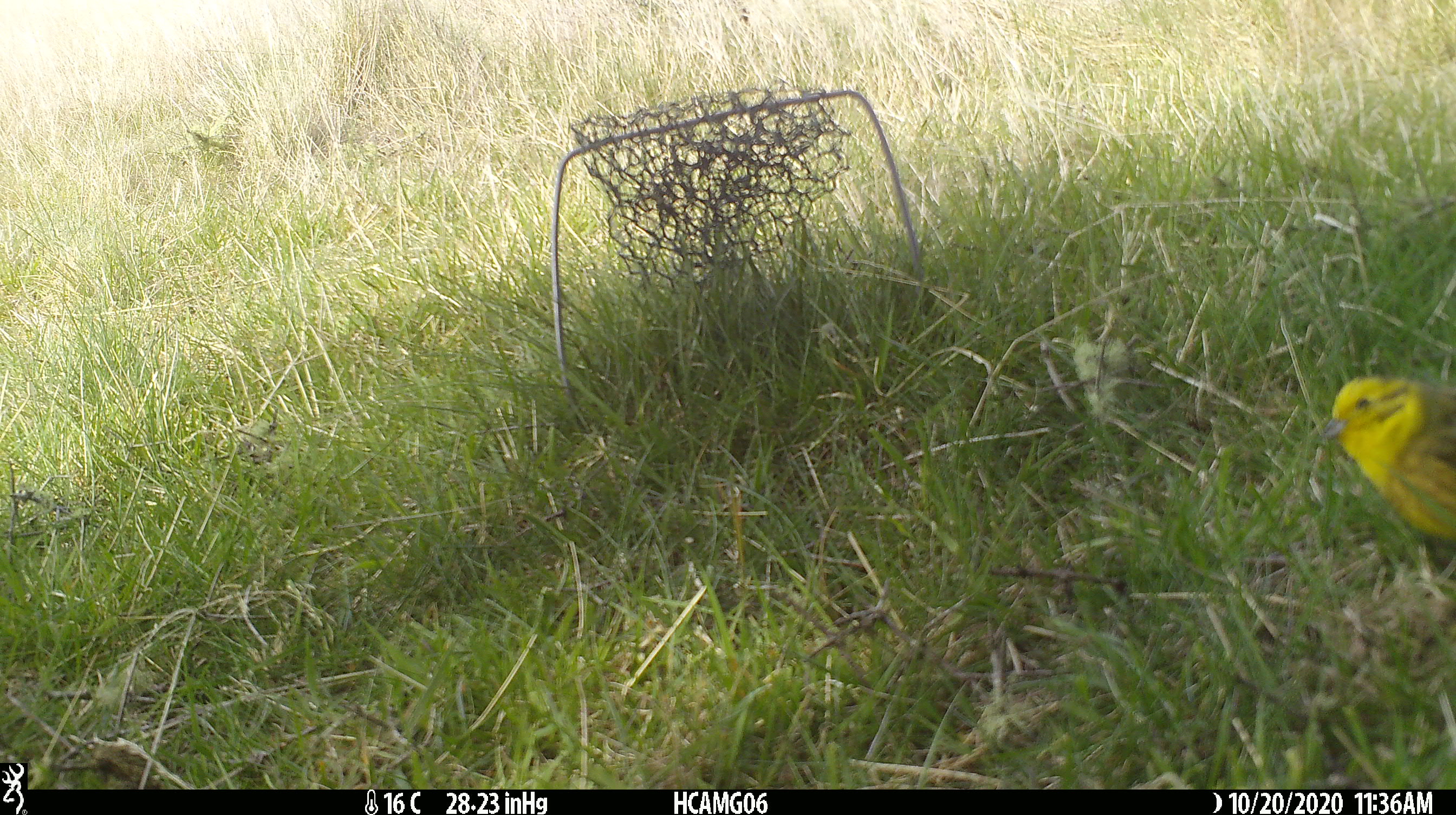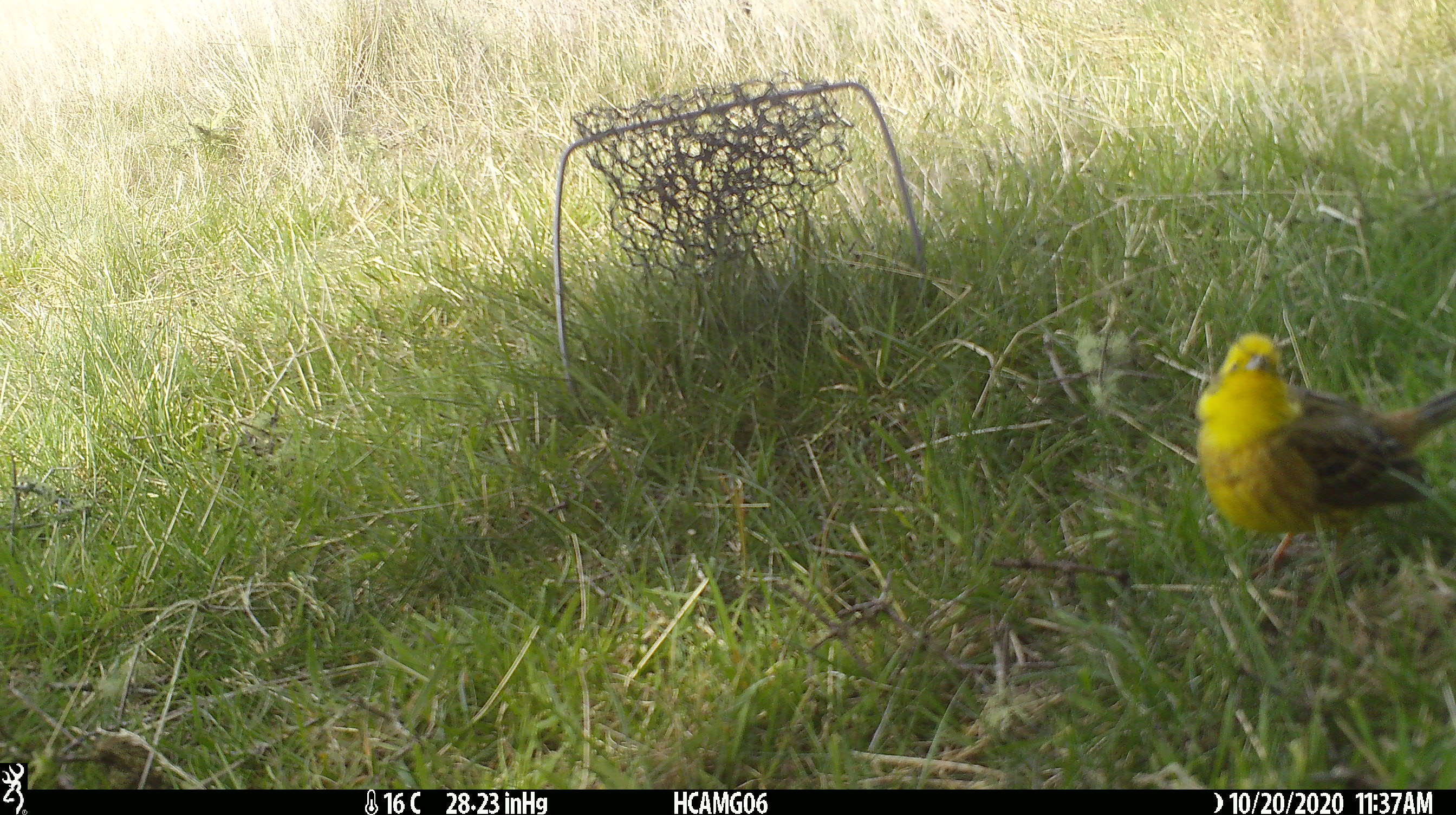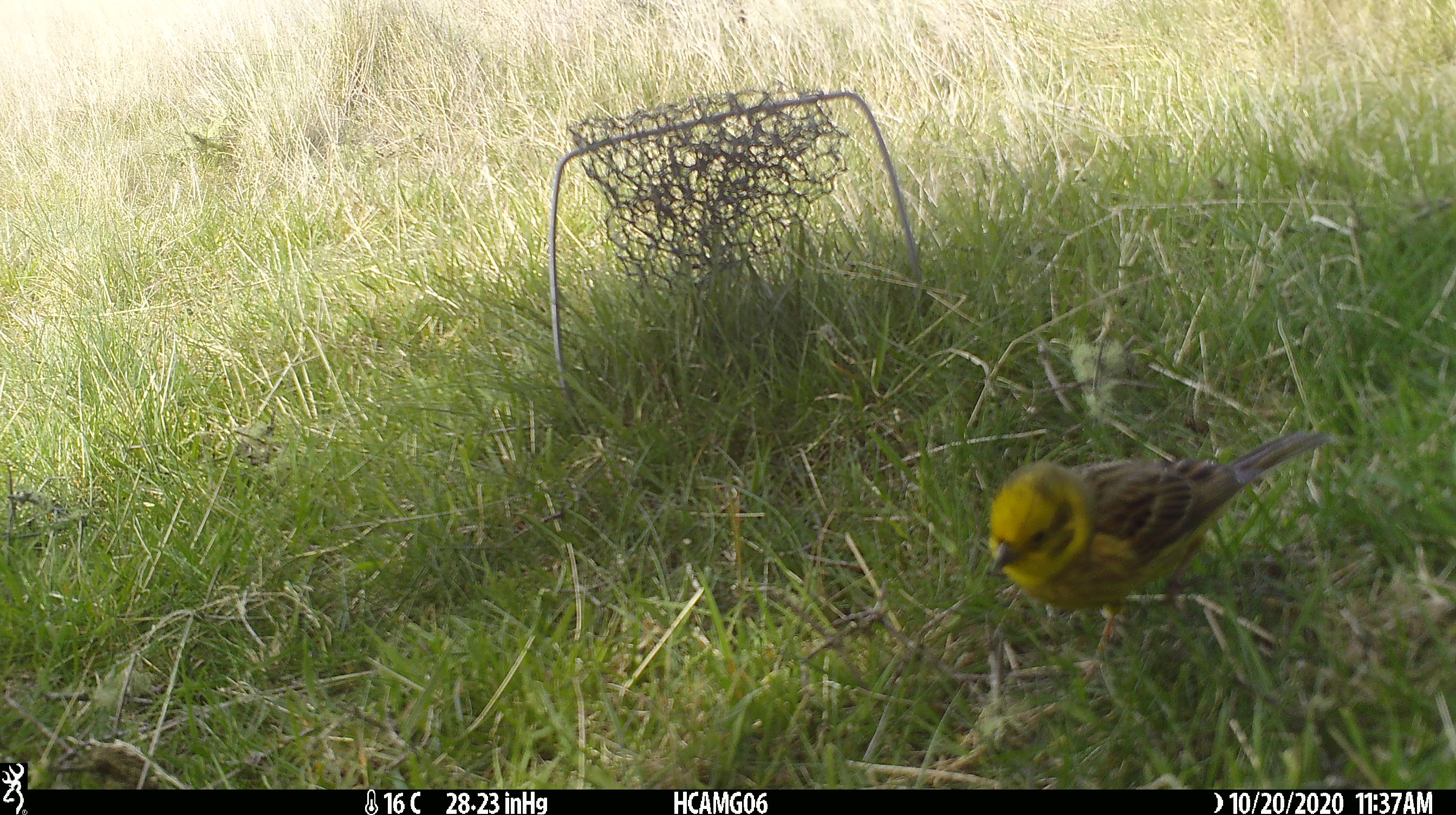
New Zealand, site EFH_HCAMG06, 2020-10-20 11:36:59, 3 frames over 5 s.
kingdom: Animalia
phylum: Chordata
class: Aves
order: Passeriformes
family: Emberizidae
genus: Emberiza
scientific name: Emberiza citrinella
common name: yellowhammer